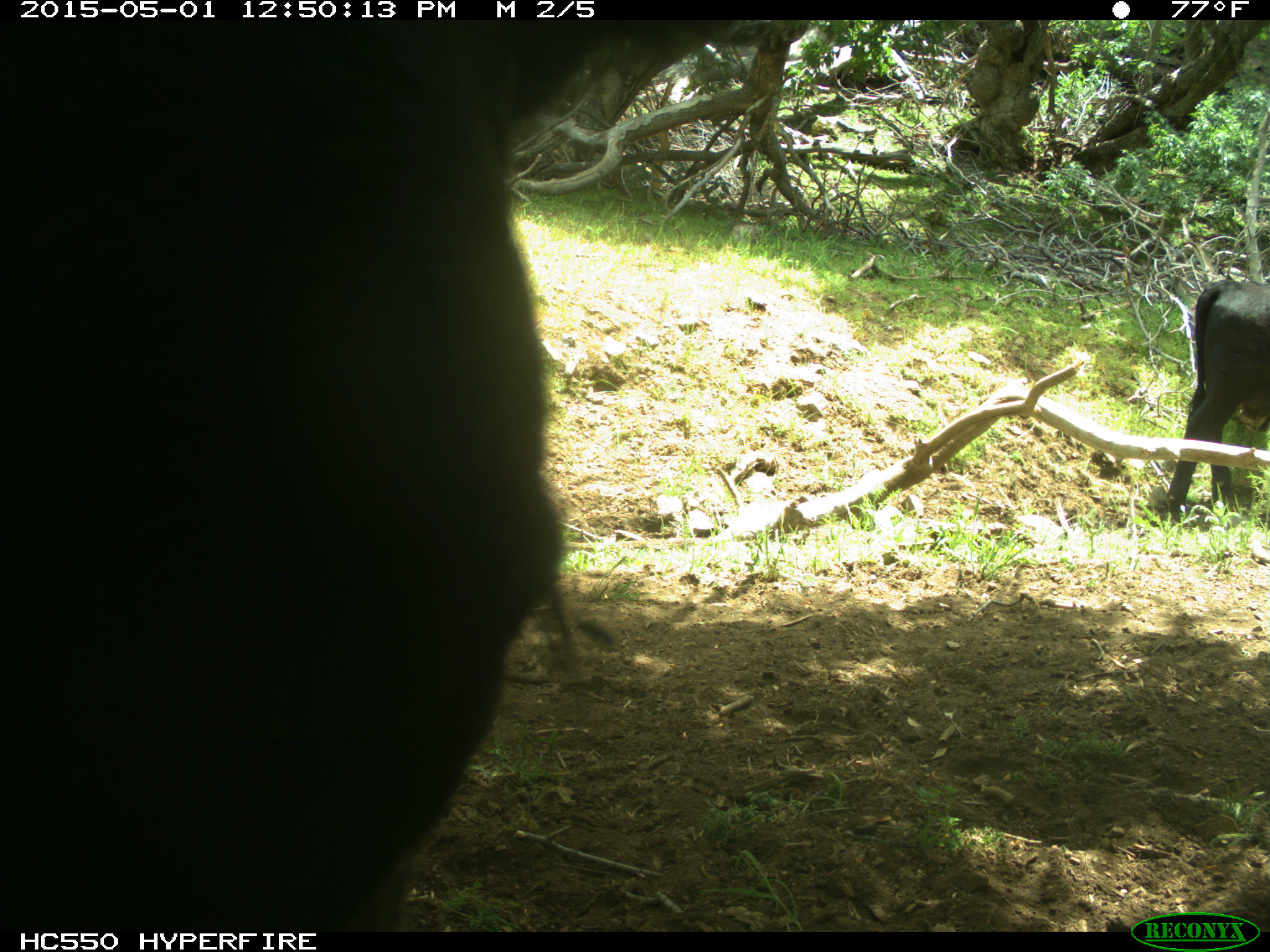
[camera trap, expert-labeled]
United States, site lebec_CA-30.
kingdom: Animalia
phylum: Chordata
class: Mammalia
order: Artiodactyla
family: Bovidae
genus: Bos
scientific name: Bos taurus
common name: domestic cow